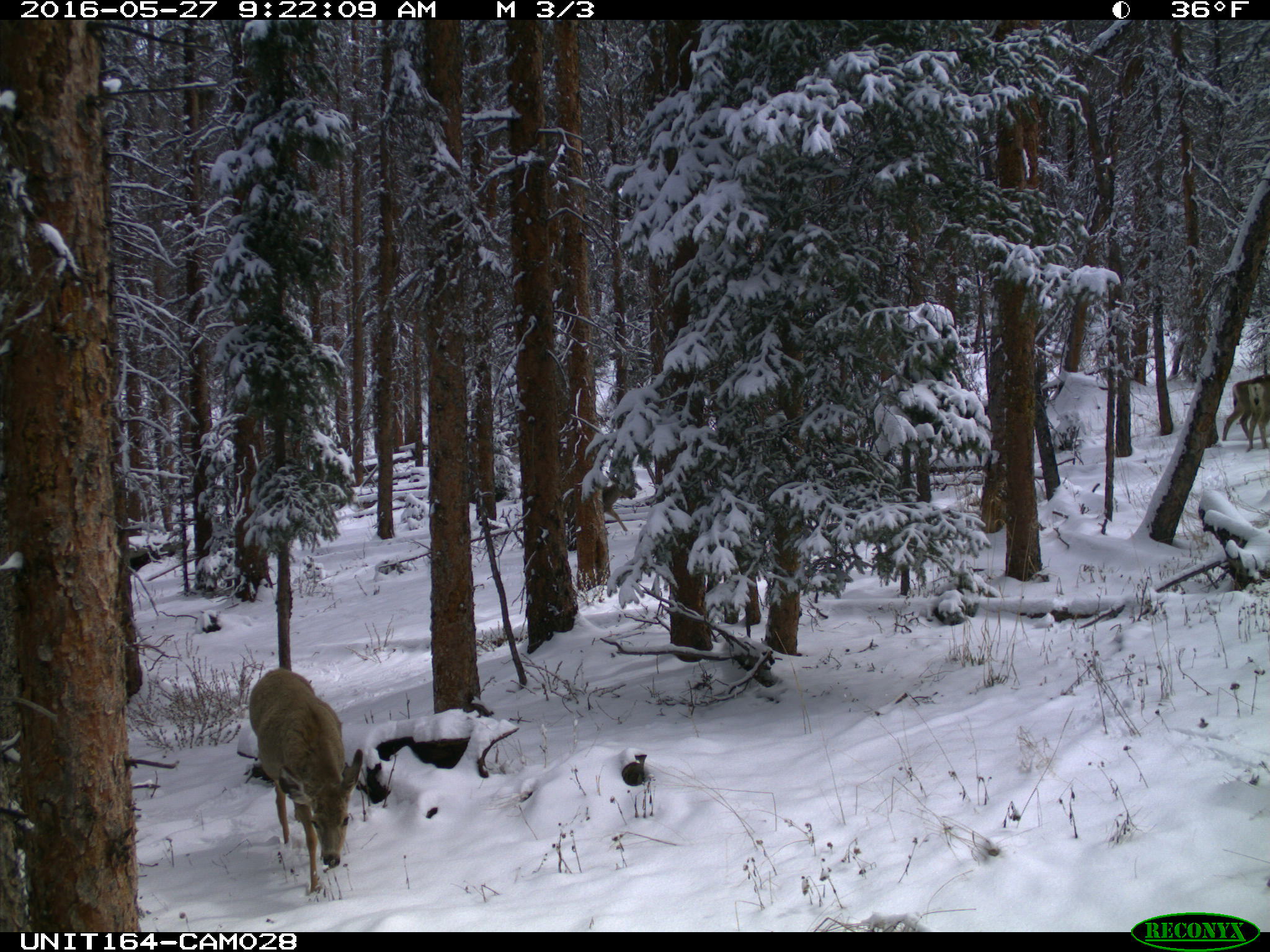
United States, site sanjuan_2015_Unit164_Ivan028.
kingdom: Animalia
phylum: Chordata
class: Mammalia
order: Artiodactyla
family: Cervidae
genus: Odocoileus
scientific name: Odocoileus hemionus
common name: mule deer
Odocoileus hemionus (mule deer).